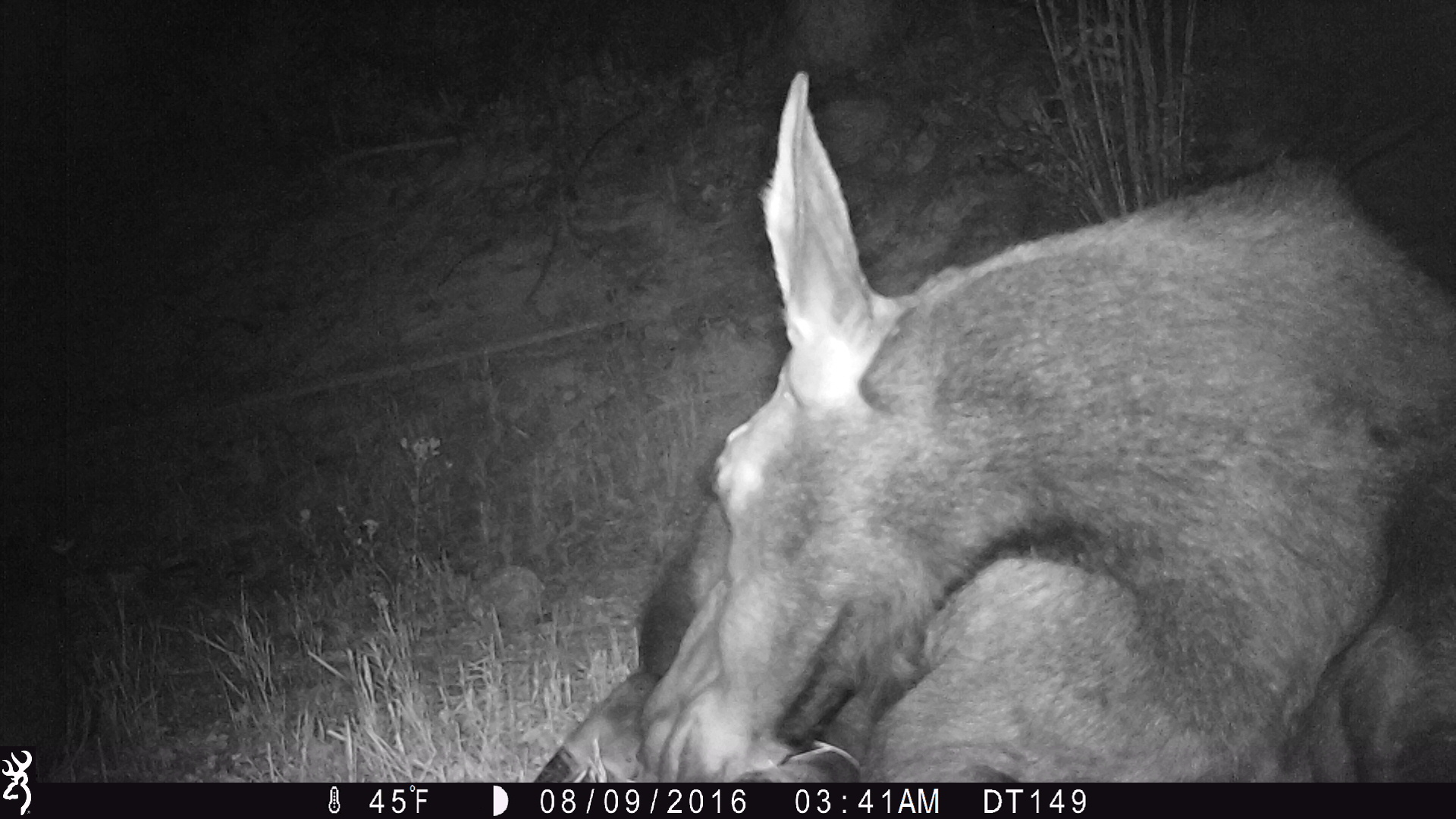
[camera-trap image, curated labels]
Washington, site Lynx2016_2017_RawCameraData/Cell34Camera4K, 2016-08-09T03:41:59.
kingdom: Animalia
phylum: Chordata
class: Mammalia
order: Artiodactyla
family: Cervidae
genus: Alces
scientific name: Alces alces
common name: moose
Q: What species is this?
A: Alces alces (moose).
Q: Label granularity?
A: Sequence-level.